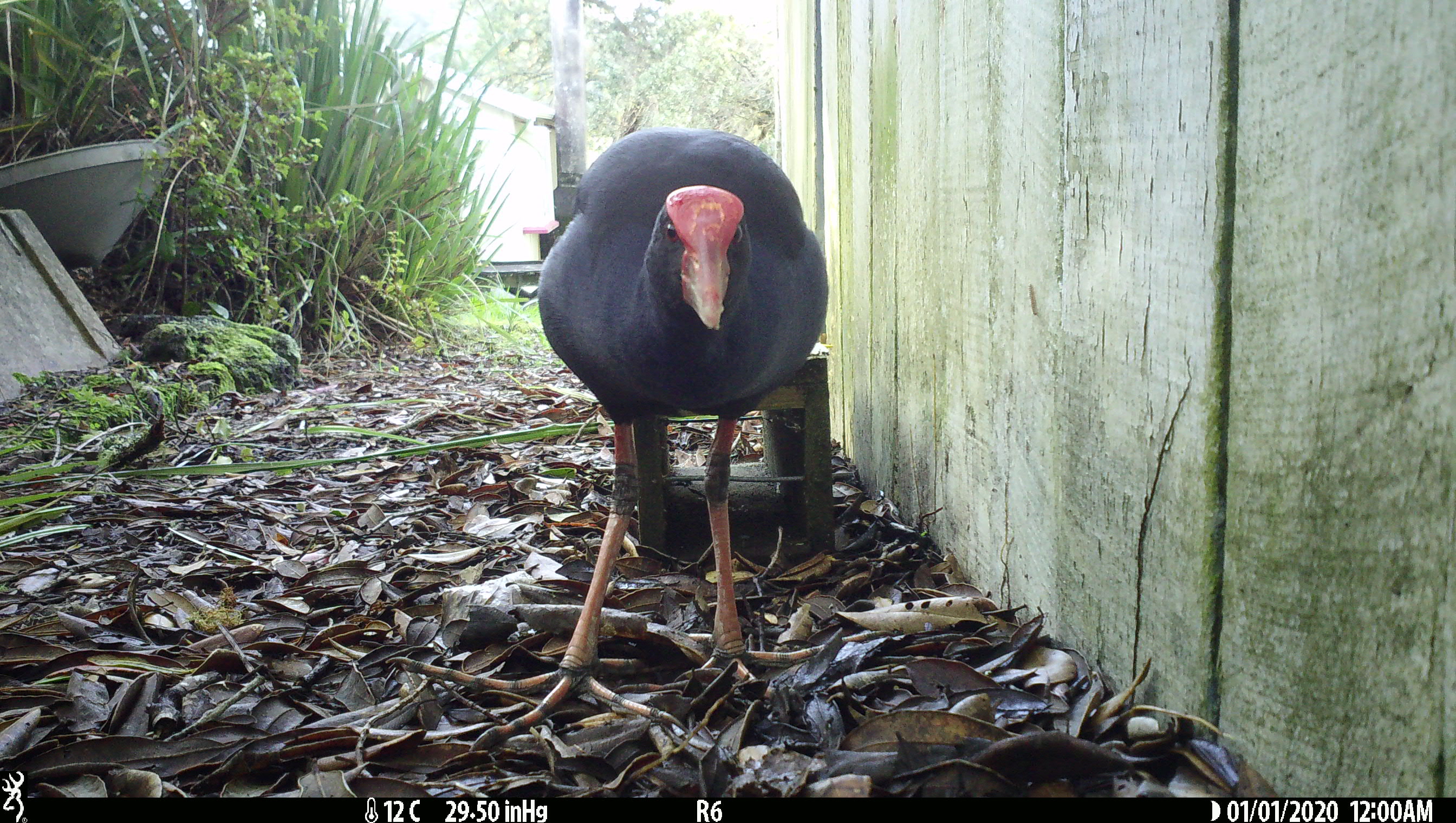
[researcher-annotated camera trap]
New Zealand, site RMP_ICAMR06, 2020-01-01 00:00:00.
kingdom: Animalia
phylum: Chordata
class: Aves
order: Gruiformes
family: Rallidae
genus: Porphyrio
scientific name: Porphyrio melanotus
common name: australasian swamphen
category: pukeko